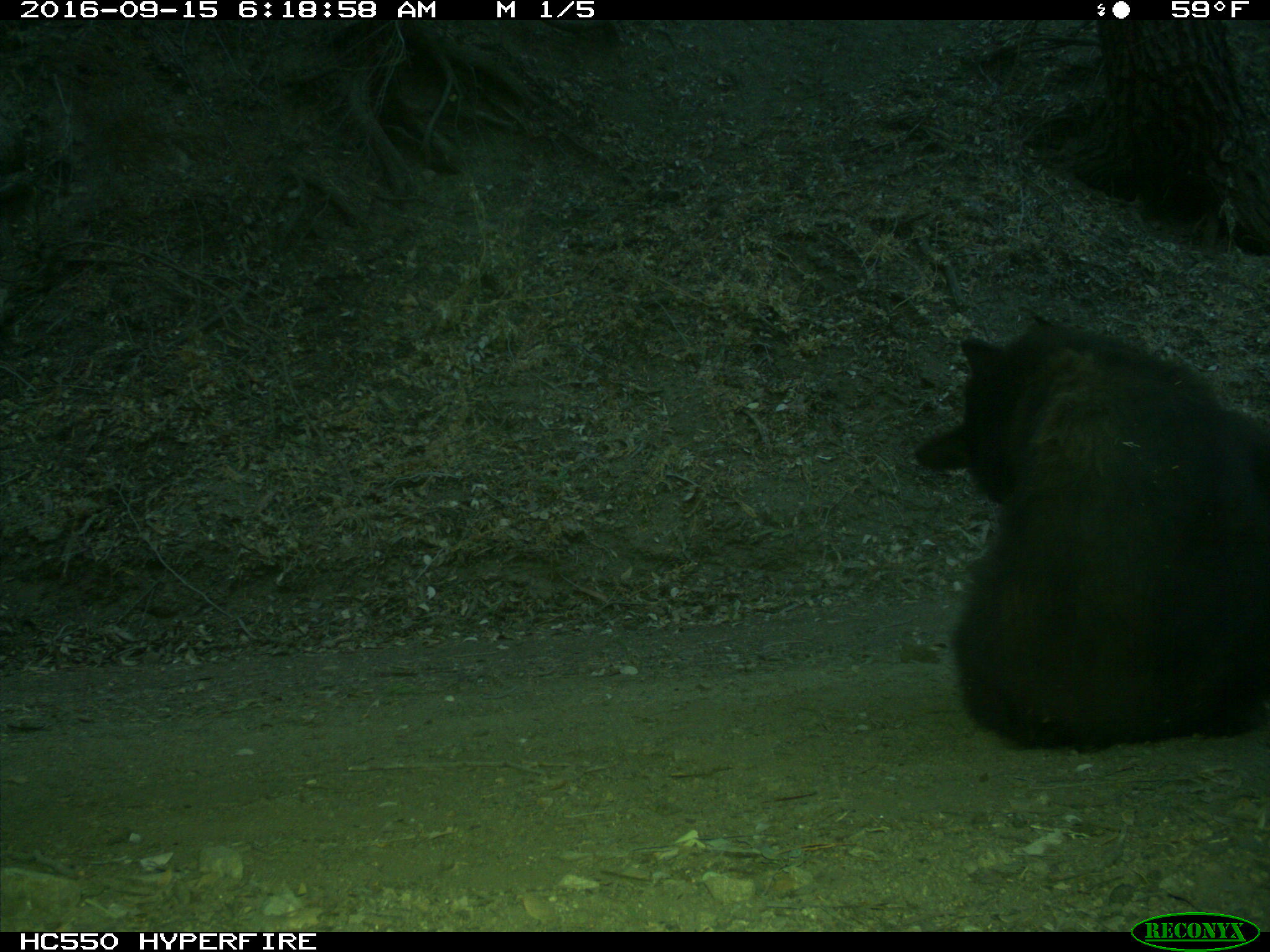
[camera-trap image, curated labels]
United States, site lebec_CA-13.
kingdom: Animalia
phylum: Chordata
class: Mammalia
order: Carnivora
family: Ursidae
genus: Ursus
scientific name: Ursus americanus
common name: american black bear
Ursus americanus (american black bear).